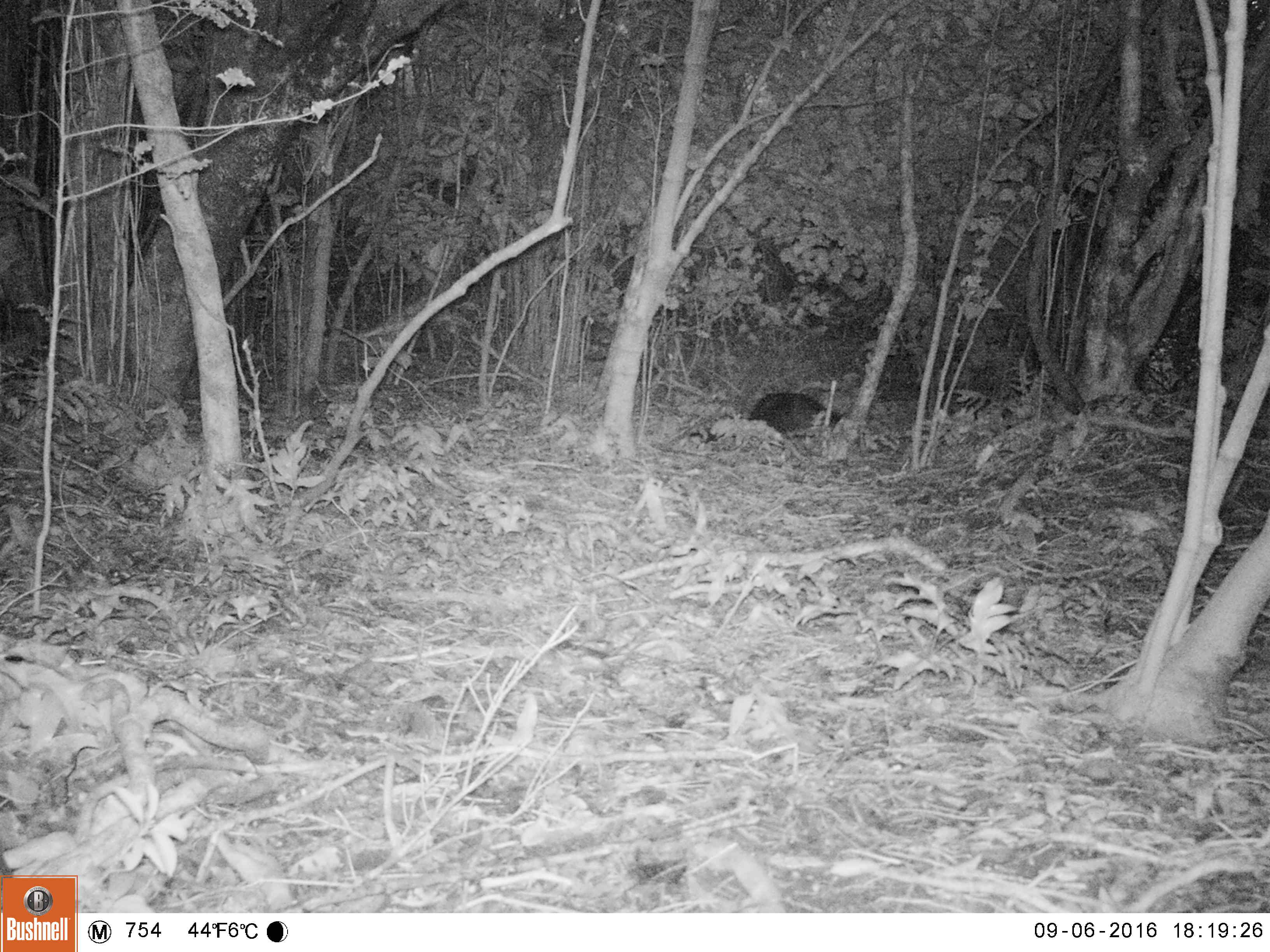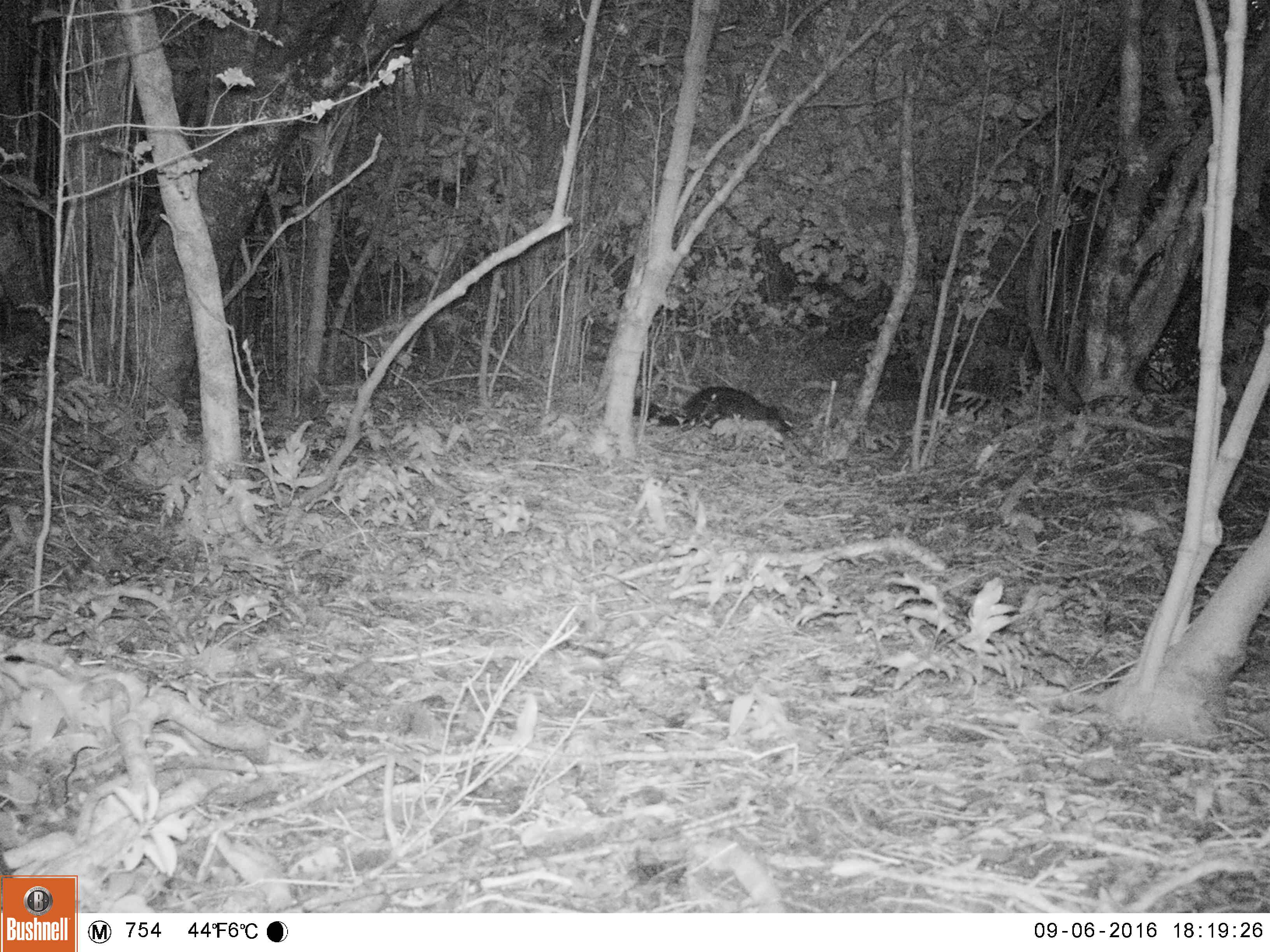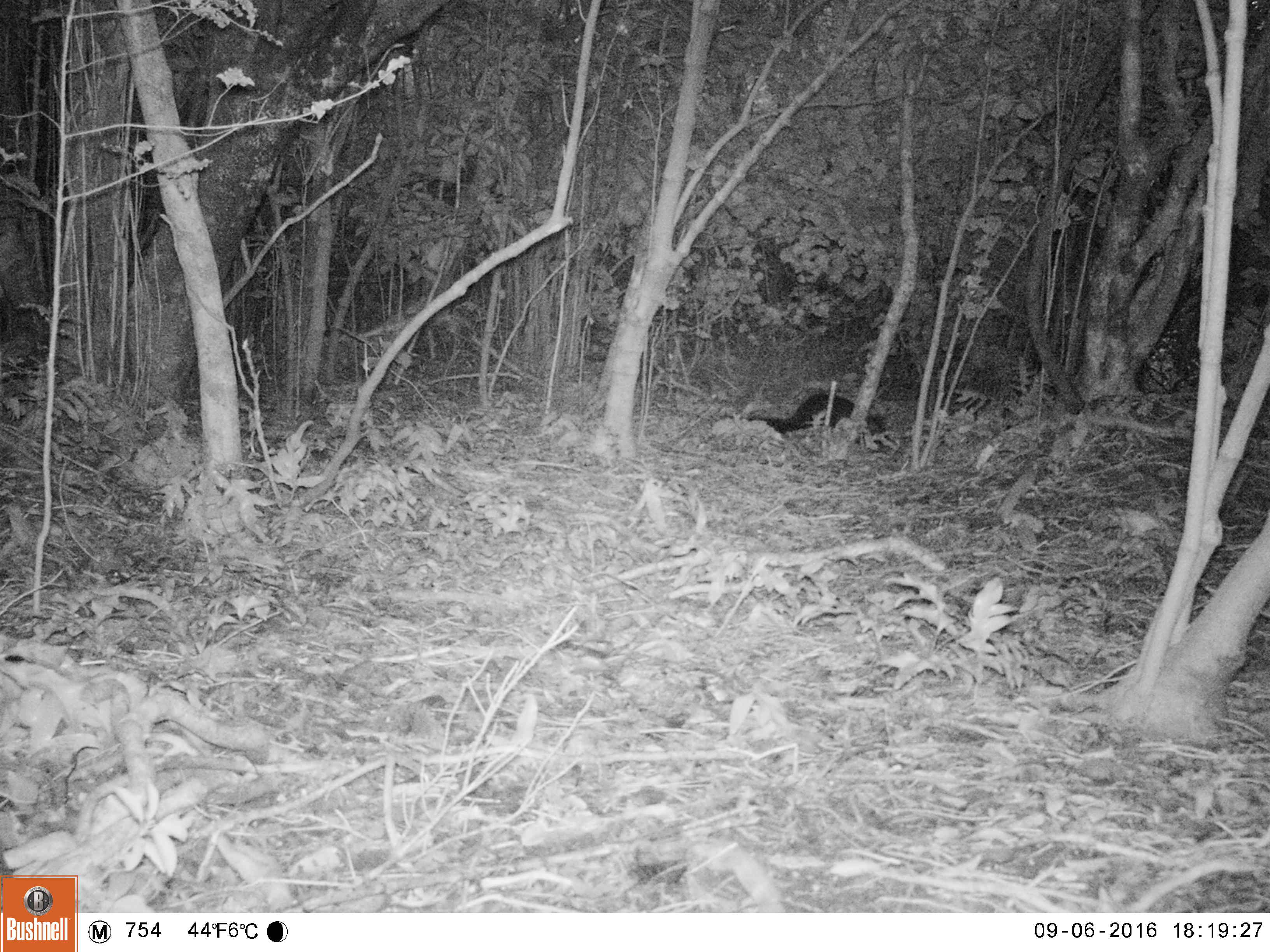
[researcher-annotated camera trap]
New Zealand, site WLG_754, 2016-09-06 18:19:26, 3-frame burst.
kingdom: Animalia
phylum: Chordata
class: Mammalia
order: Diprotodontia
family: Phalangeridae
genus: Trichosurus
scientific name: Trichosurus vulpecula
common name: common brushtail possum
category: possum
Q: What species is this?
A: Possum (common brushtail possum) (Trichosurus vulpecula).